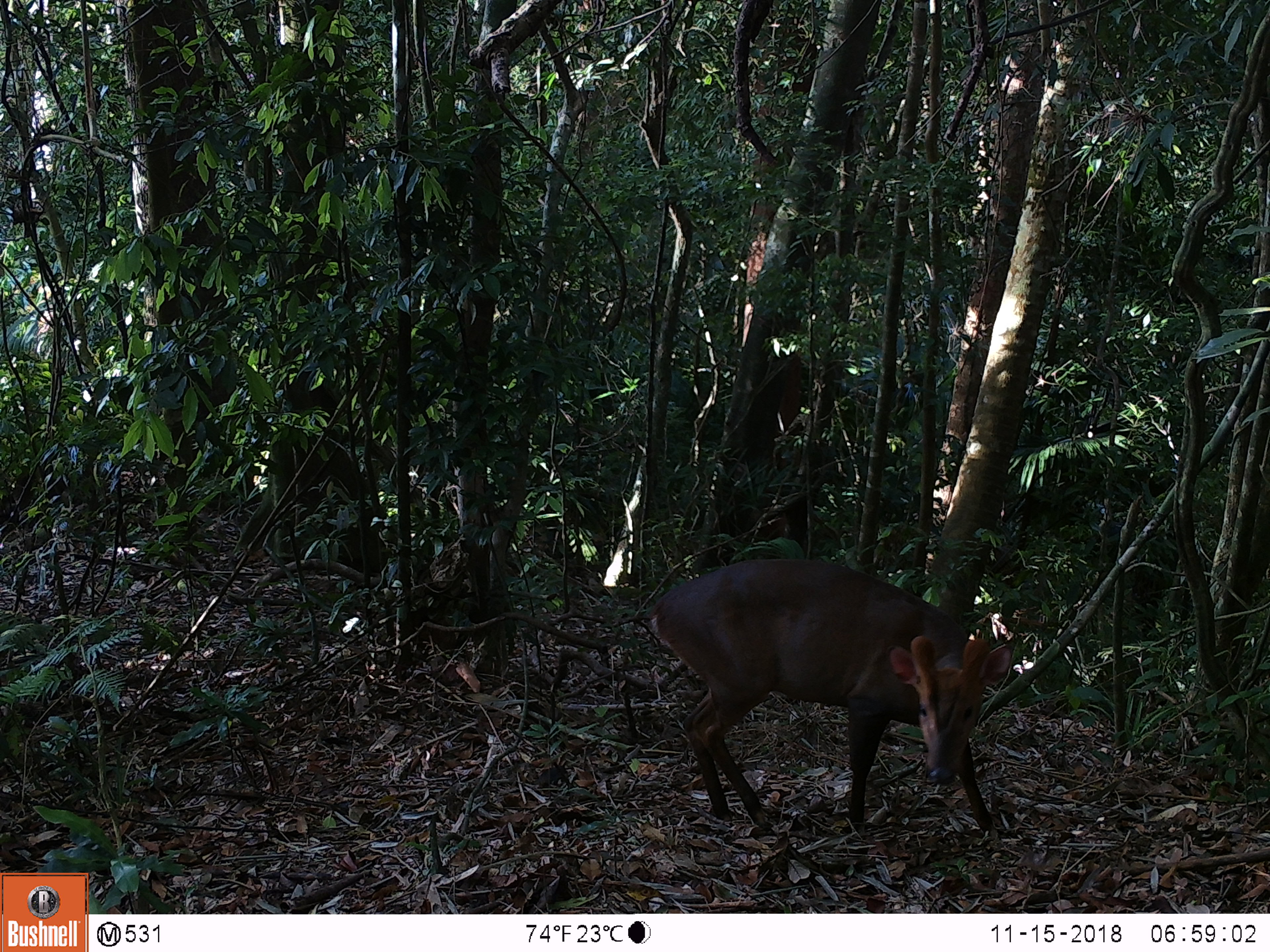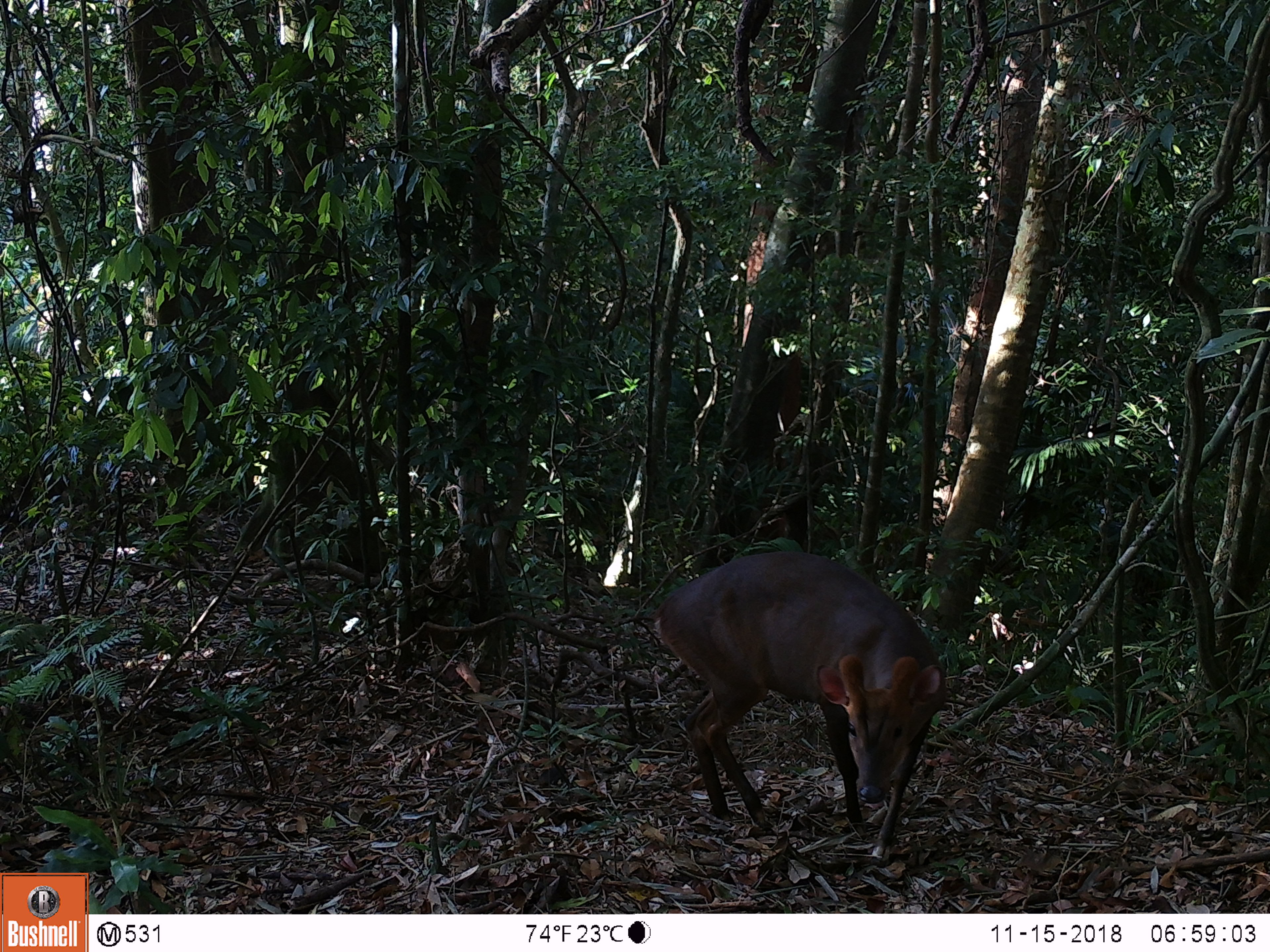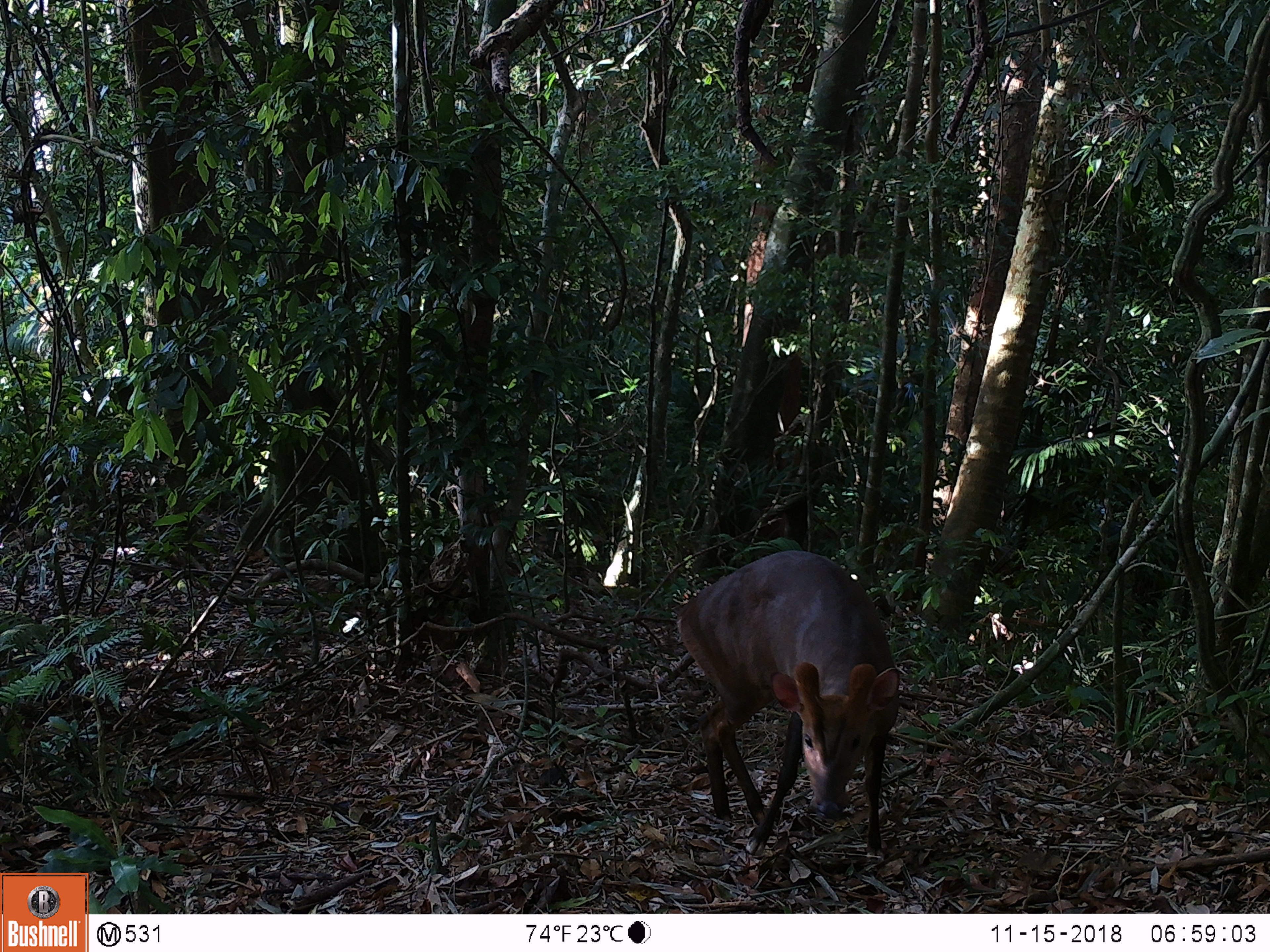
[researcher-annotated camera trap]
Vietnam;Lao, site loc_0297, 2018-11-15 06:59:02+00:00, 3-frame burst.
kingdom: Animalia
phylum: Chordata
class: Mammalia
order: Artiodactyla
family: Cervidae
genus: Muntiacus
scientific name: Muntiacus vuquangensis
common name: large-antlered muntjac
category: large antlered muntjac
Large antlered muntjac (large-antlered muntjac) (Muntiacus vuquangensis). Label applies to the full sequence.